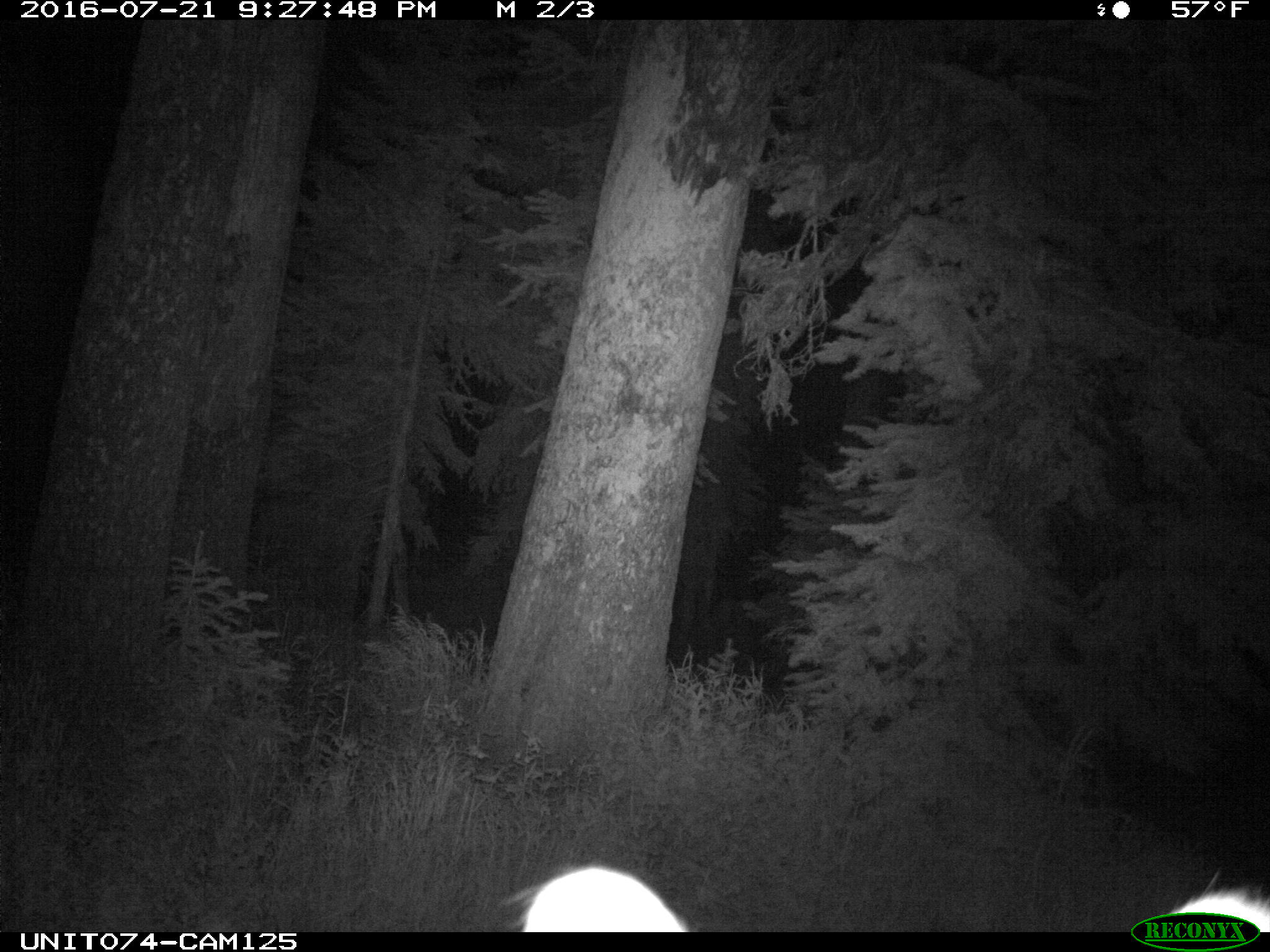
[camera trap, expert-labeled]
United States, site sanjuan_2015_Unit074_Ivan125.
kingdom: Animalia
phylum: Chordata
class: Mammalia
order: Artiodactyla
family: Cervidae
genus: Cervus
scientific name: Cervus elaphus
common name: red deer